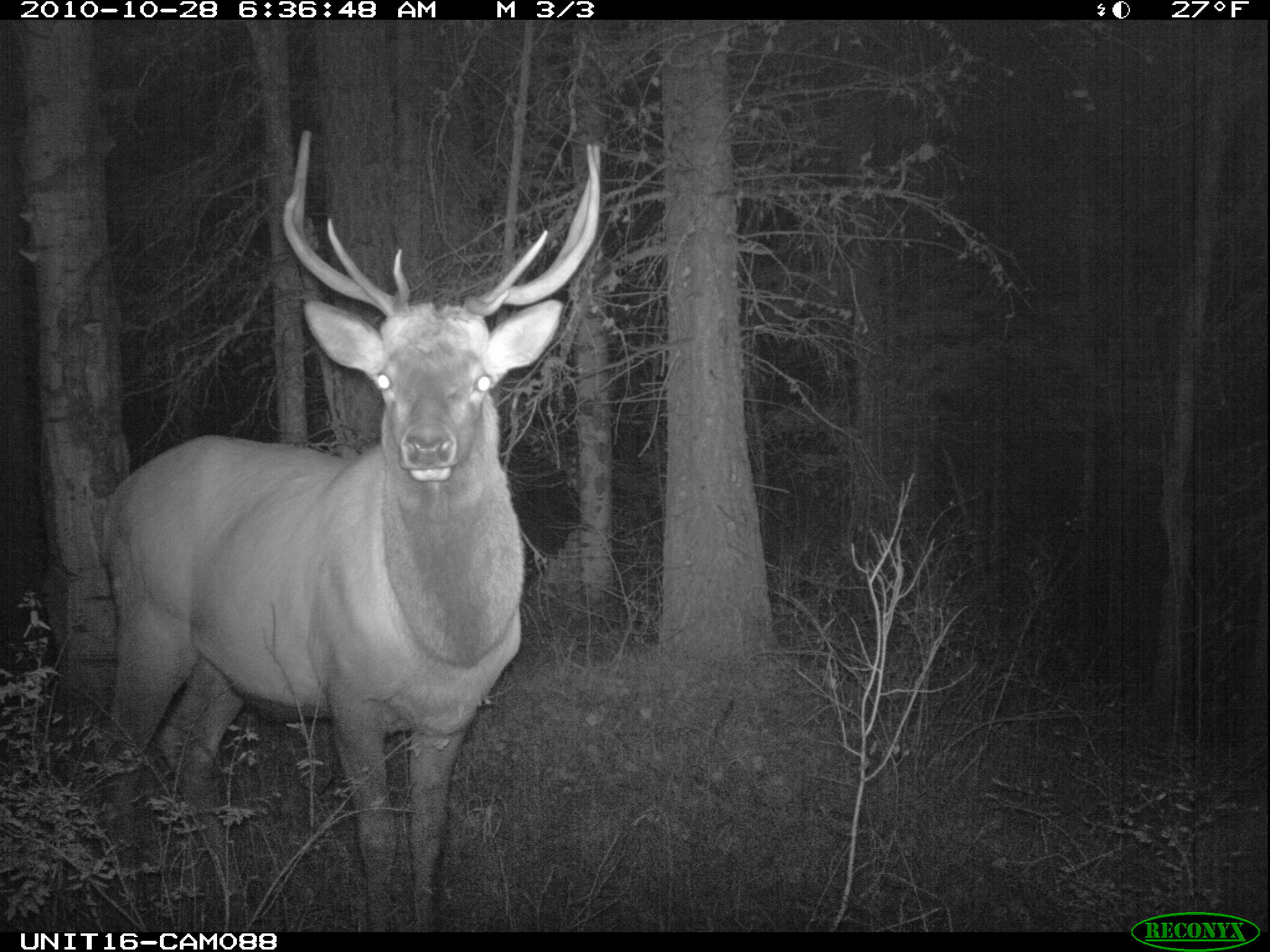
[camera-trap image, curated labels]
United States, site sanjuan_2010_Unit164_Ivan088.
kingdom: Animalia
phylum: Chordata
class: Mammalia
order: Artiodactyla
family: Cervidae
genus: Cervus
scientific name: Cervus elaphus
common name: red deer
Cervus elaphus (red deer).